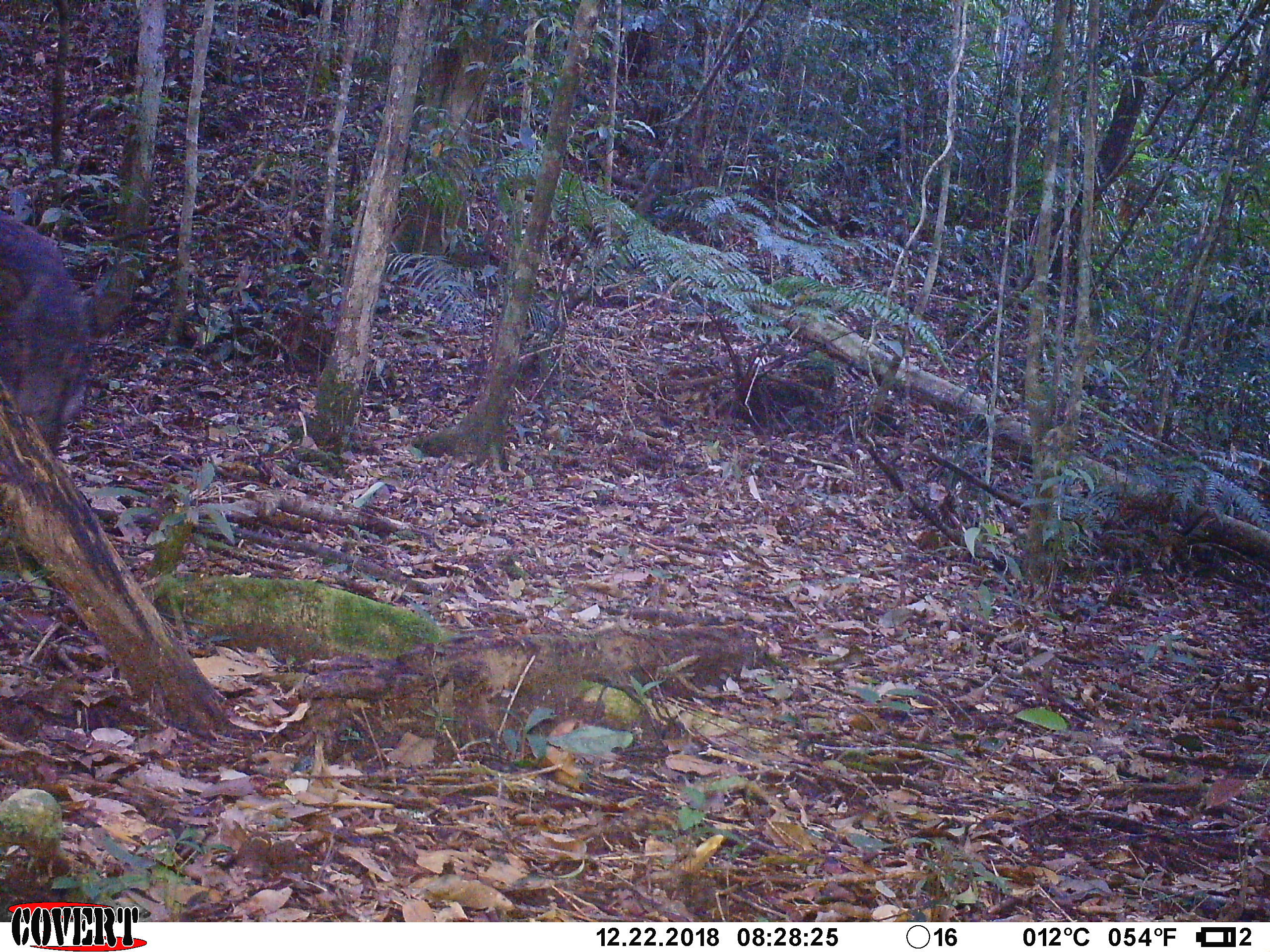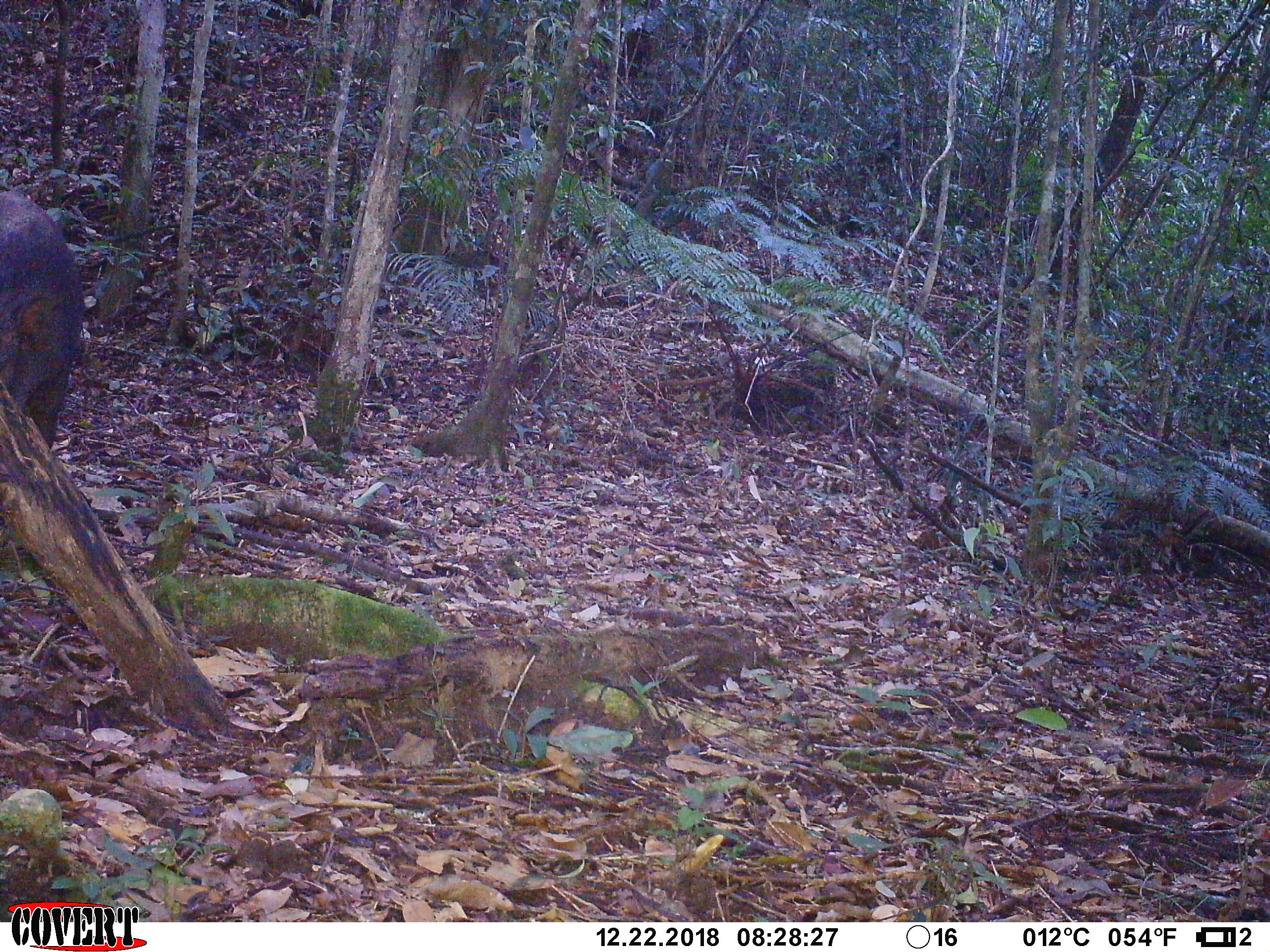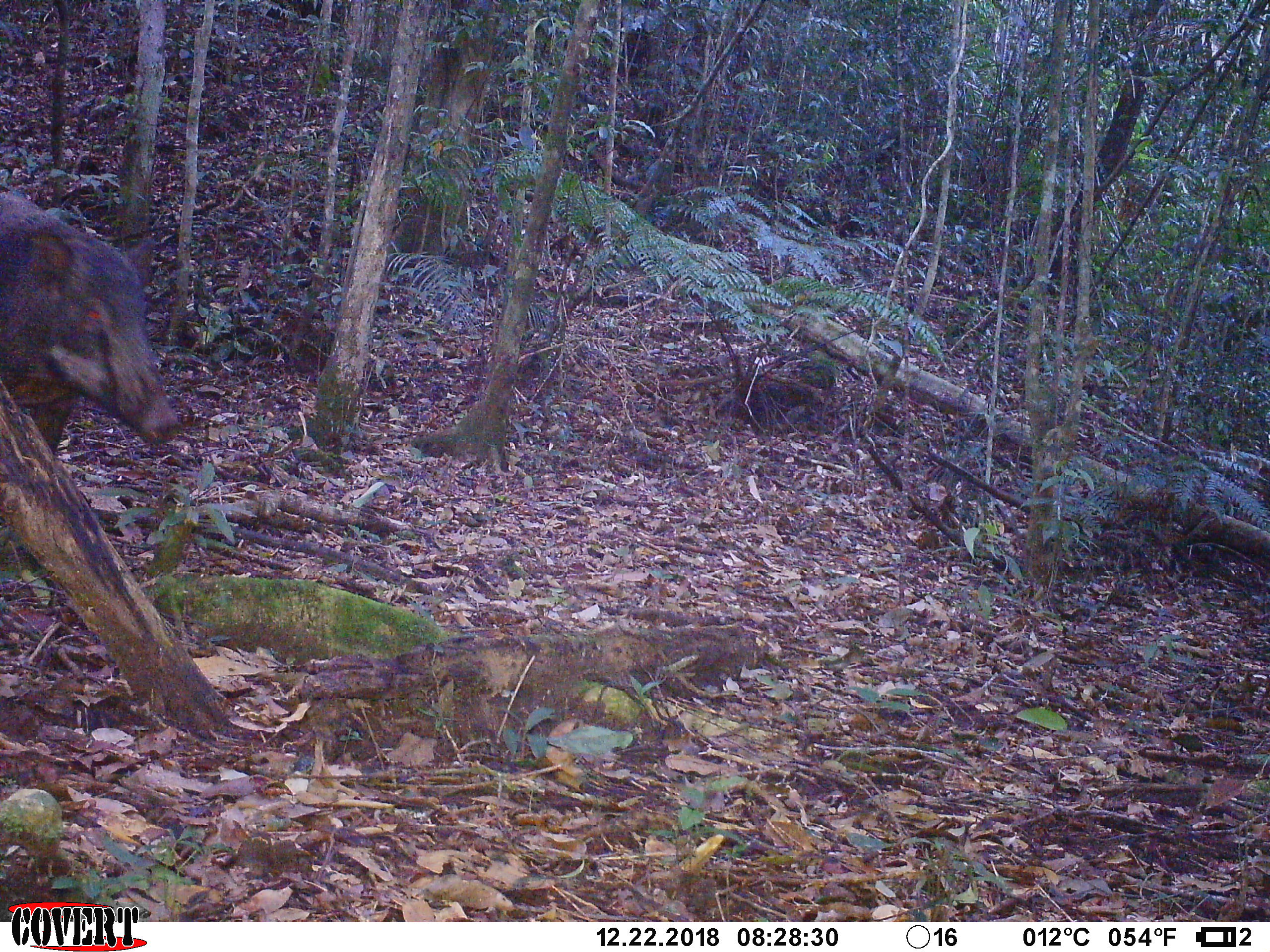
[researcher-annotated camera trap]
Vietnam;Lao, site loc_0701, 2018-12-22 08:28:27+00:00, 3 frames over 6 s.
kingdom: Animalia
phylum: Chordata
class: Mammalia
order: Artiodactyla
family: Suidae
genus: Sus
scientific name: Sus scrofa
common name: eurasian wild pig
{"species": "eurasian wild pig (Sus scrofa)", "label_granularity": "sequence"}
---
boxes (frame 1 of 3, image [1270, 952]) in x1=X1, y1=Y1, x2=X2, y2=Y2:
eurasian wild pig: x1=0, y1=210, x2=131, y2=455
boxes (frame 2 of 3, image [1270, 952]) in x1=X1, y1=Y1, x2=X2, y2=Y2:
eurasian wild pig: x1=0, y1=188, x2=85, y2=450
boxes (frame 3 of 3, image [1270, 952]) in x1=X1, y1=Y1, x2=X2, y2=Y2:
eurasian wild pig: x1=0, y1=191, x2=182, y2=452